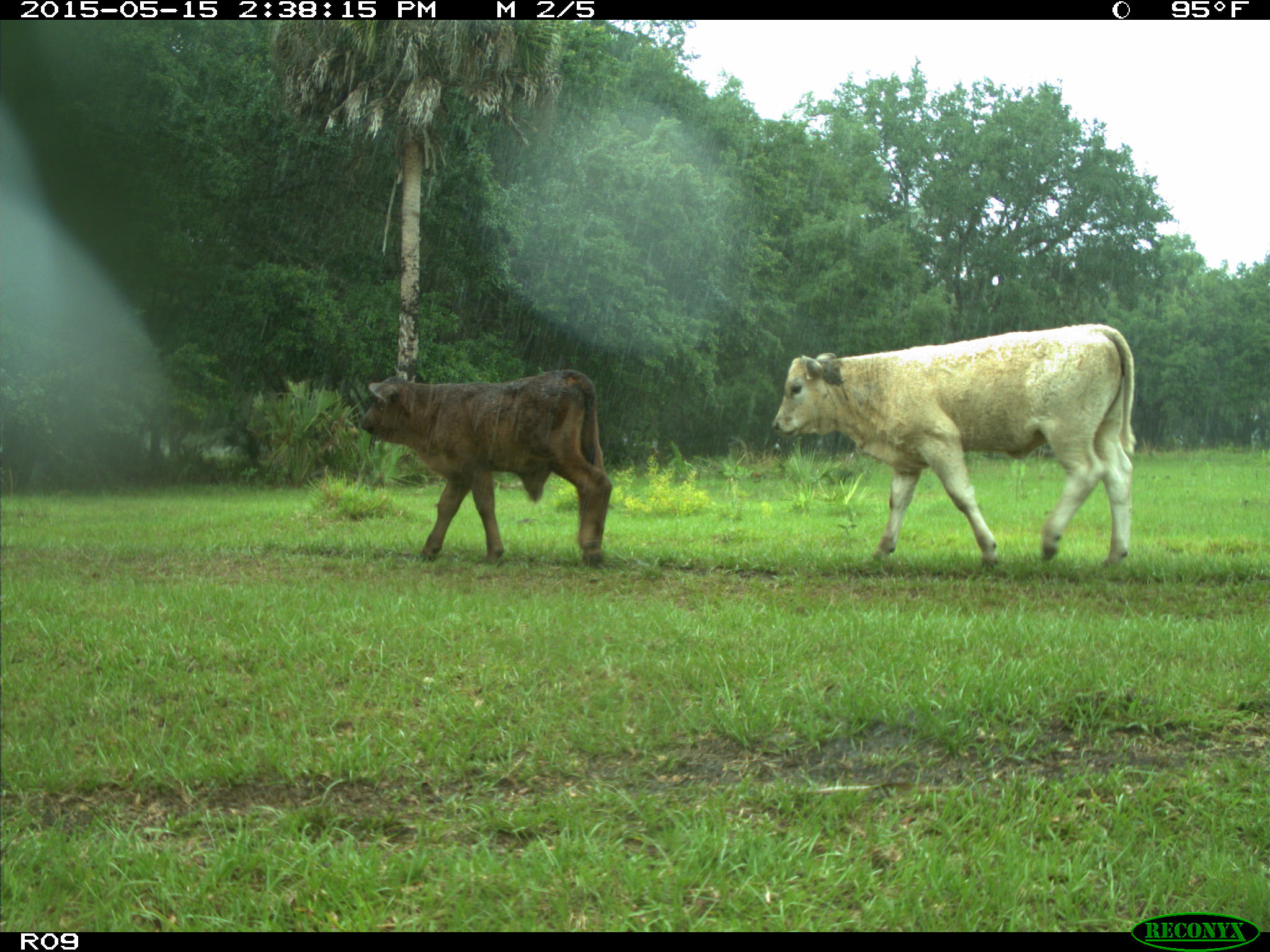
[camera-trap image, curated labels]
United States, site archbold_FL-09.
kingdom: Animalia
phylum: Chordata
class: Mammalia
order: Artiodactyla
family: Bovidae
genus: Bos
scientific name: Bos taurus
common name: domestic cow